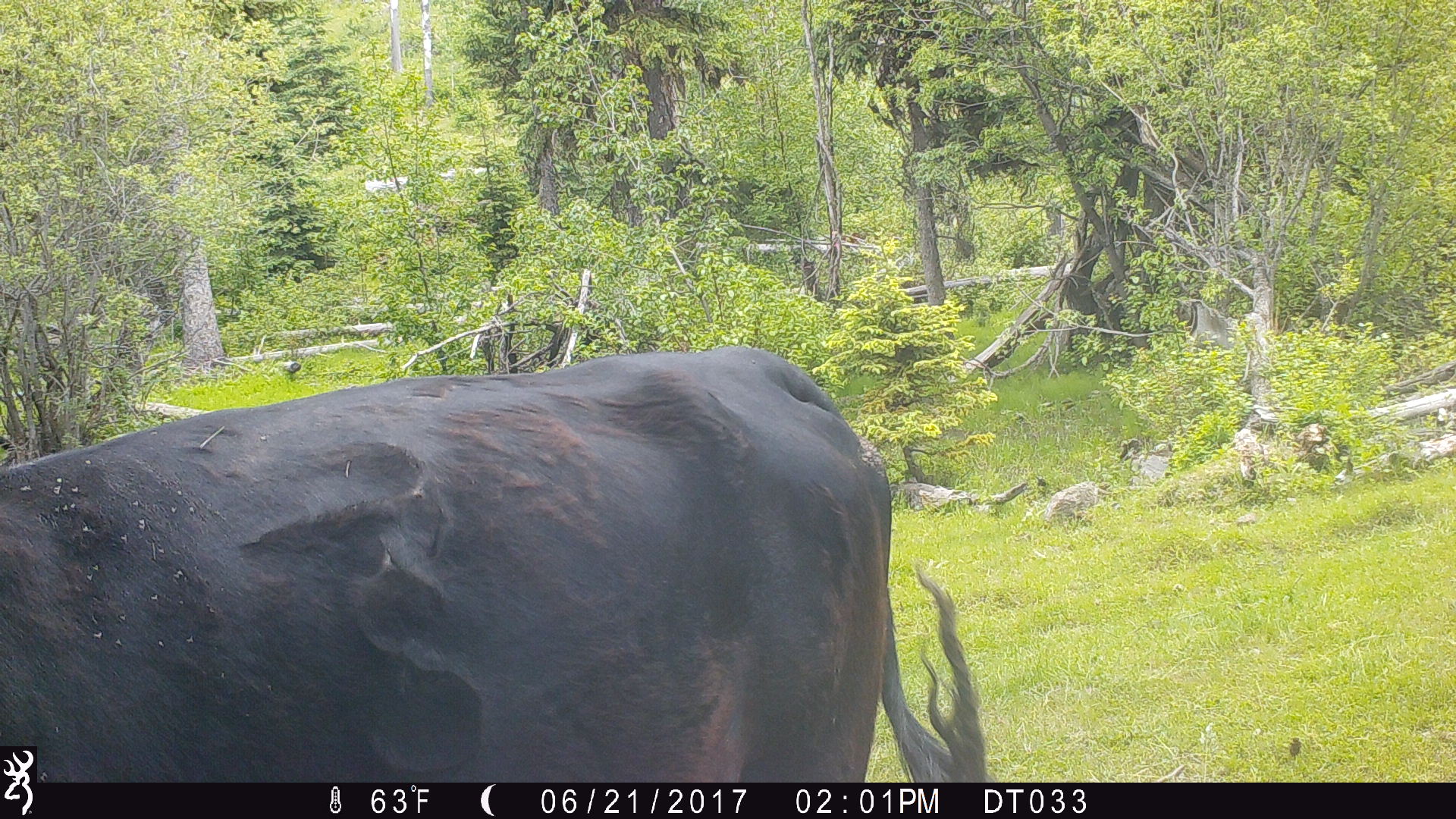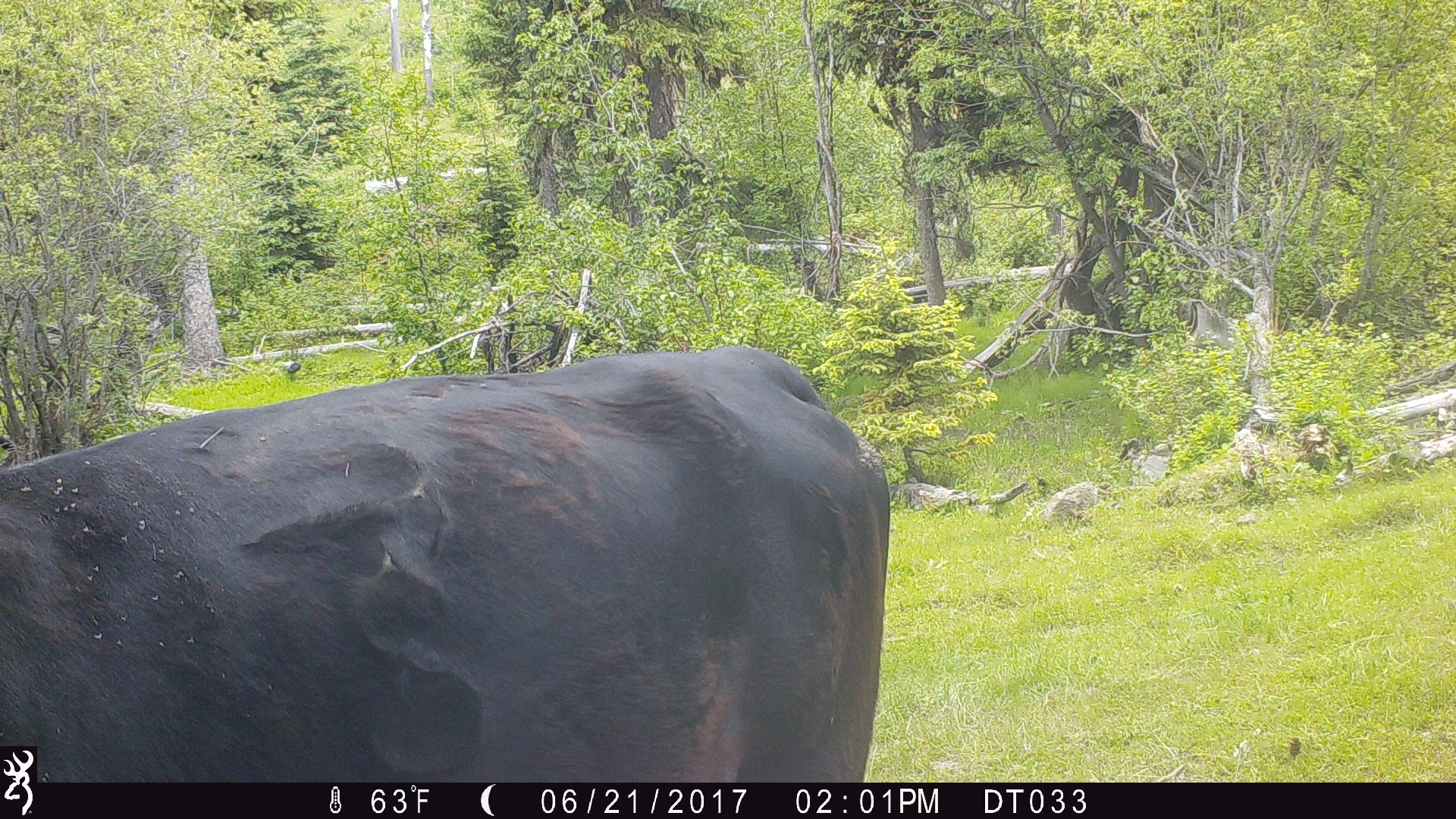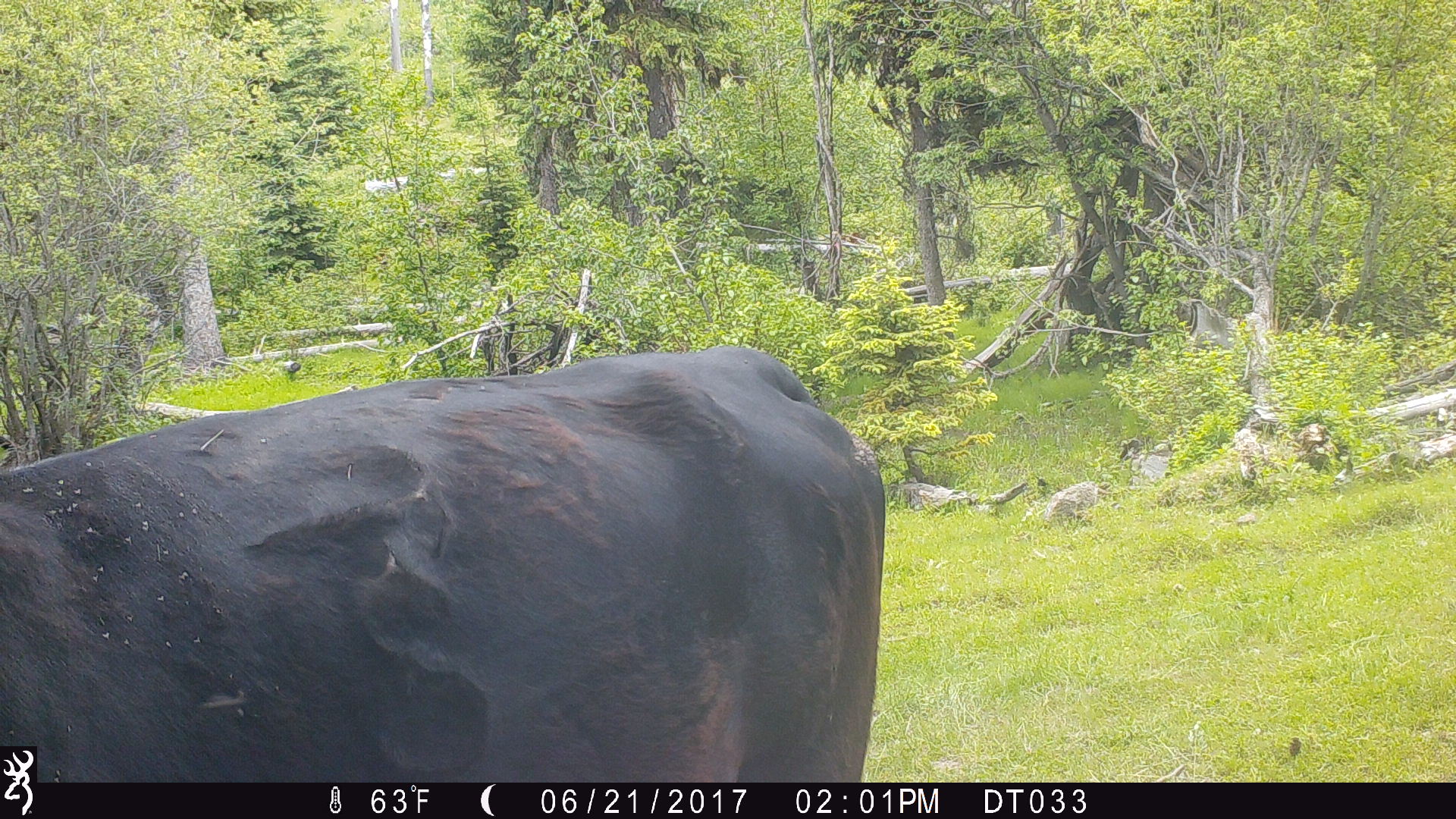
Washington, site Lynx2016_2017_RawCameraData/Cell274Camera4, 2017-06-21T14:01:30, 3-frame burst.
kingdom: Animalia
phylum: Chordata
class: Mammalia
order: Artiodactyla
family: Bovidae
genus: Bos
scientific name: Bos taurus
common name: domestic cattle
Domestic cattle (Bos taurus). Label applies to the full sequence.